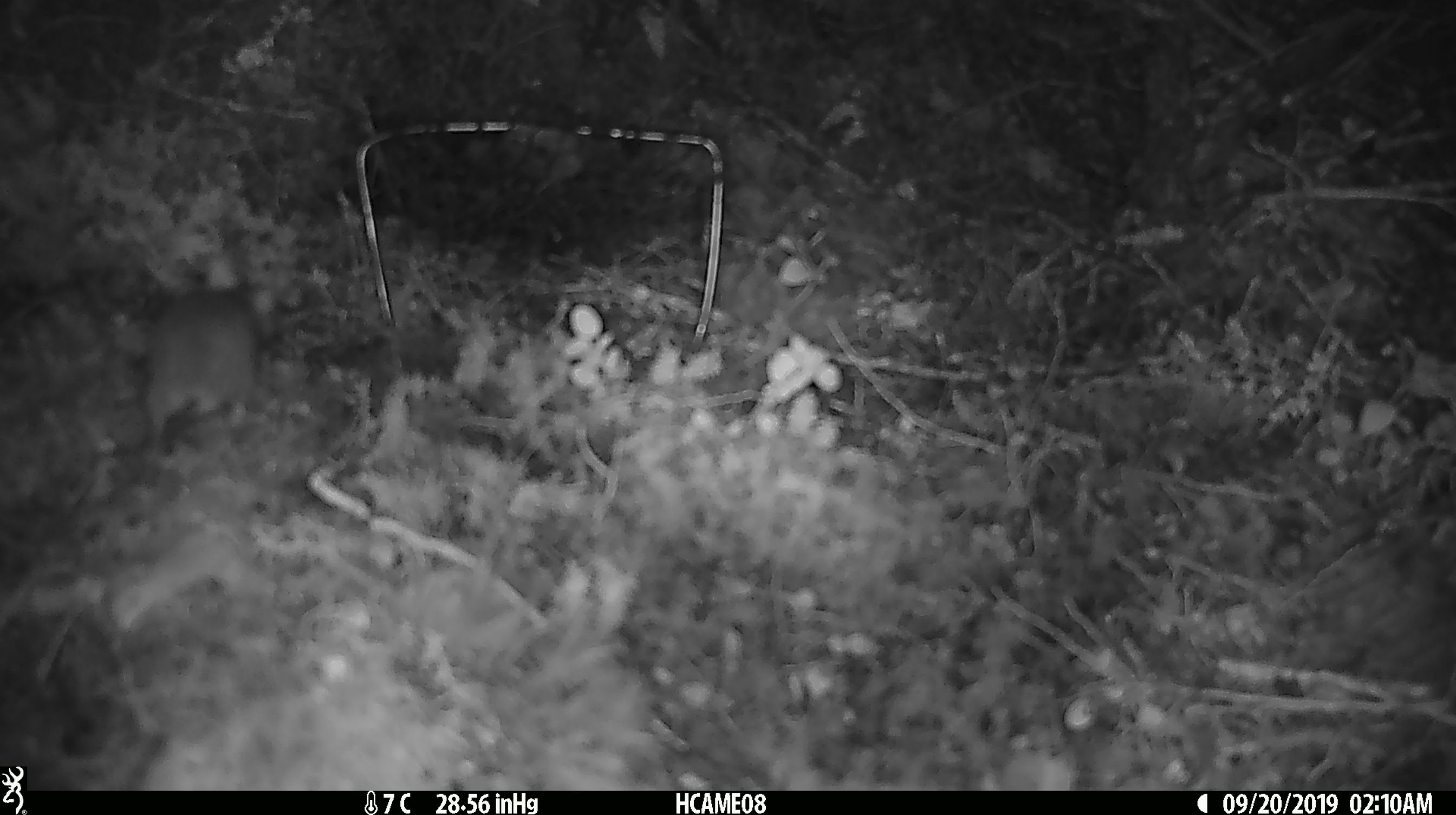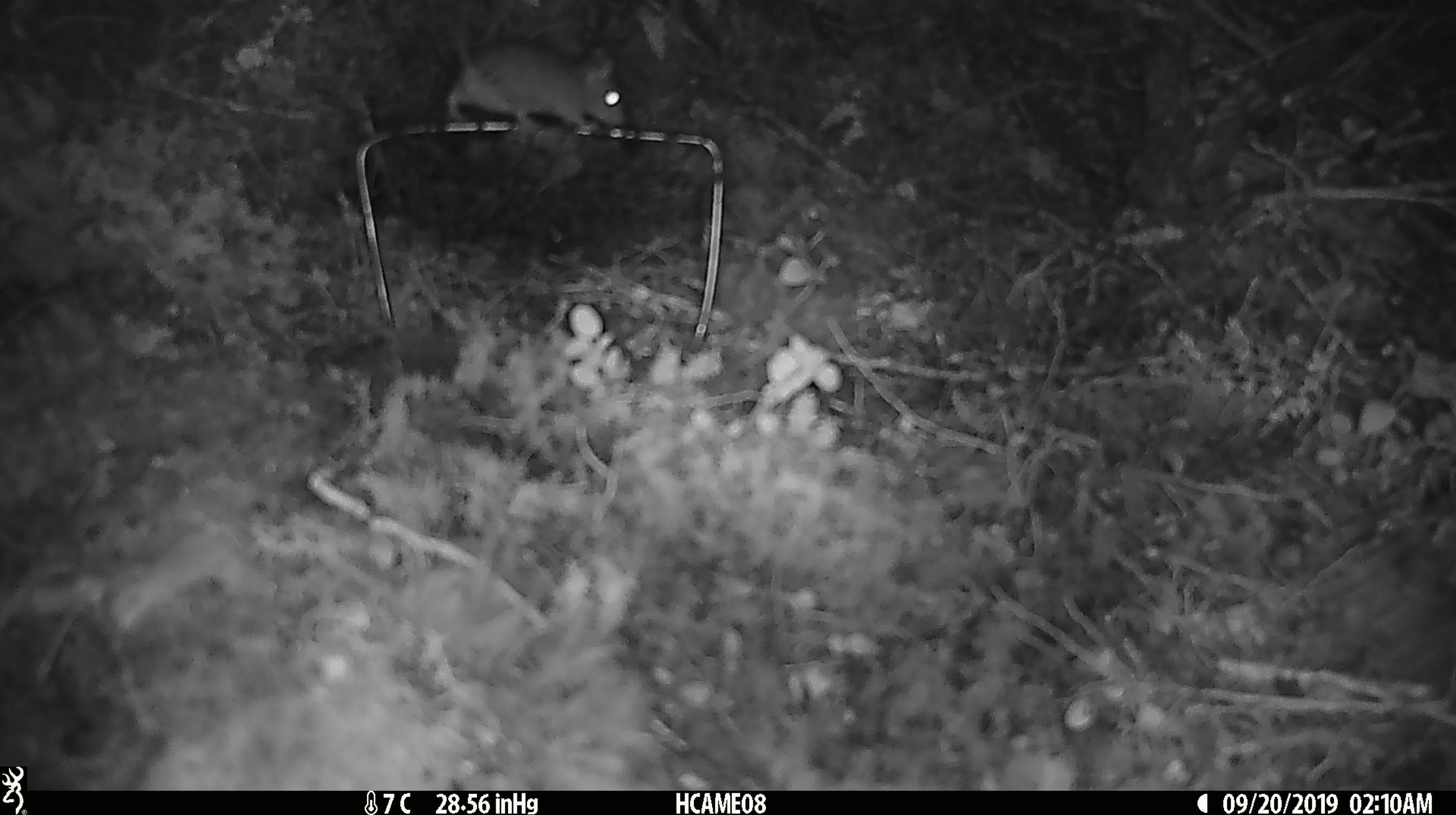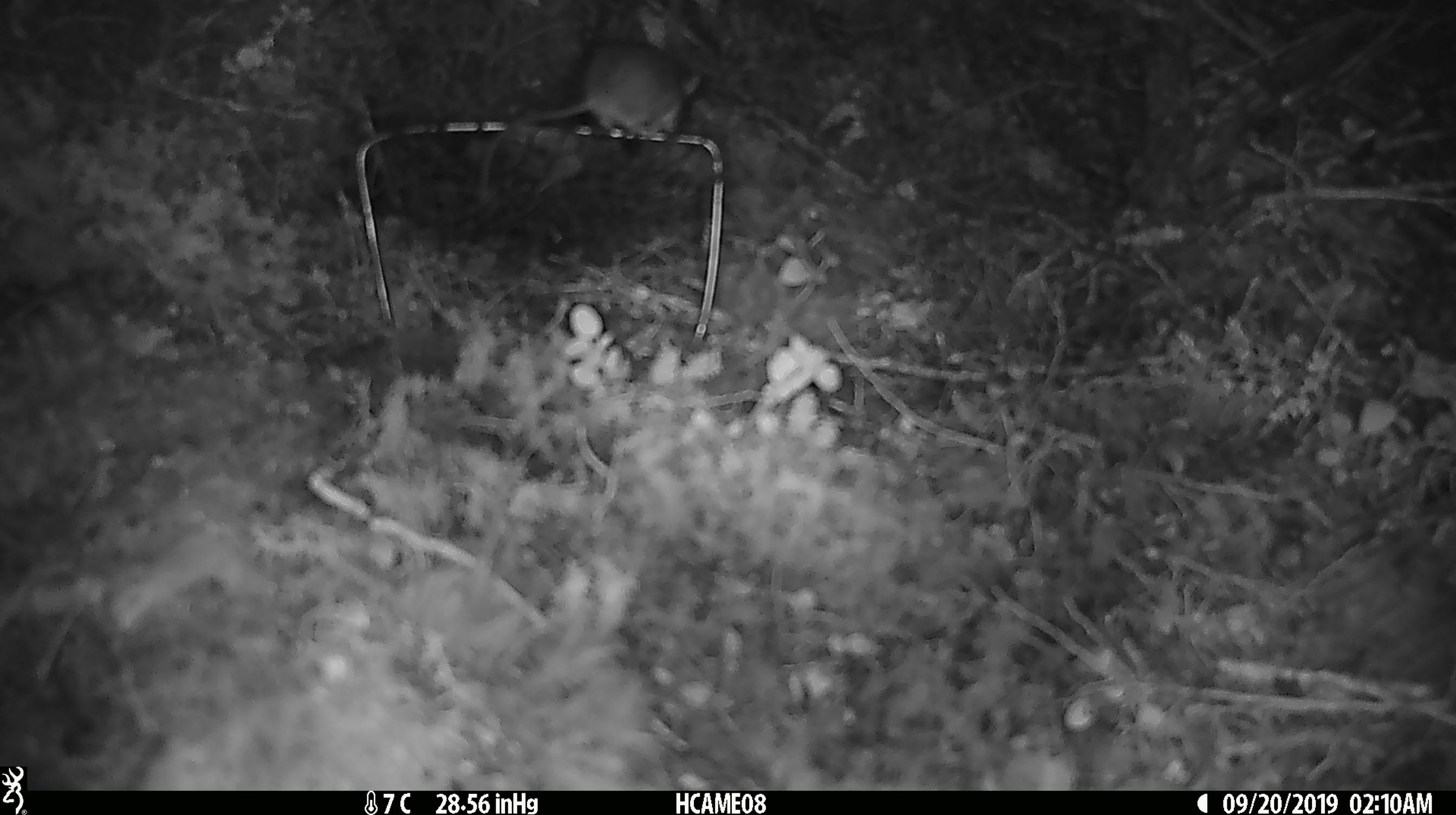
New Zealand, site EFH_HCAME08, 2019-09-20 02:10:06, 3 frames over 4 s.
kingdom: Animalia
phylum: Chordata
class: Mammalia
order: Rodentia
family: Muridae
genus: Mus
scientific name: Mus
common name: mouse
Mouse (Mus).